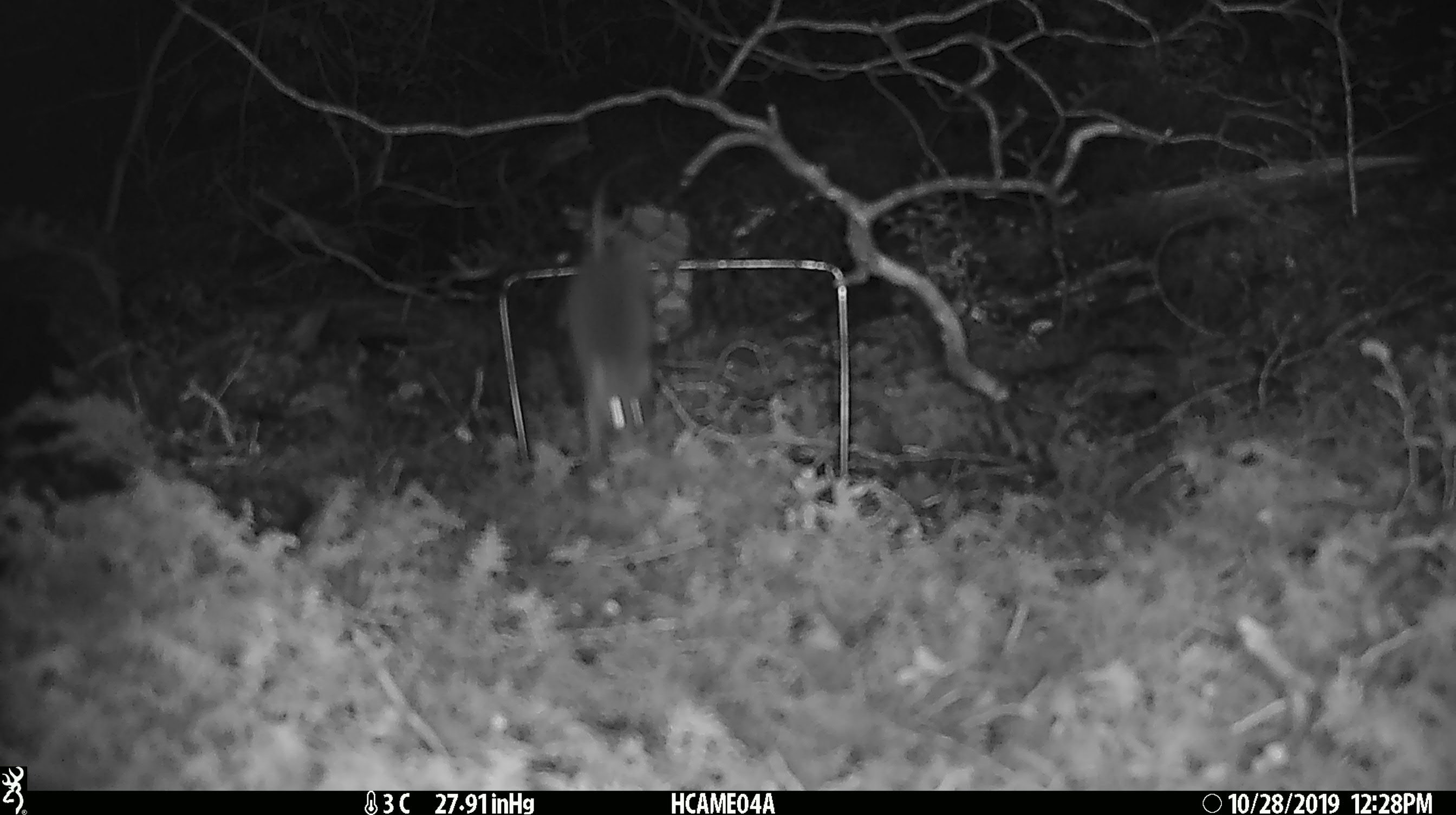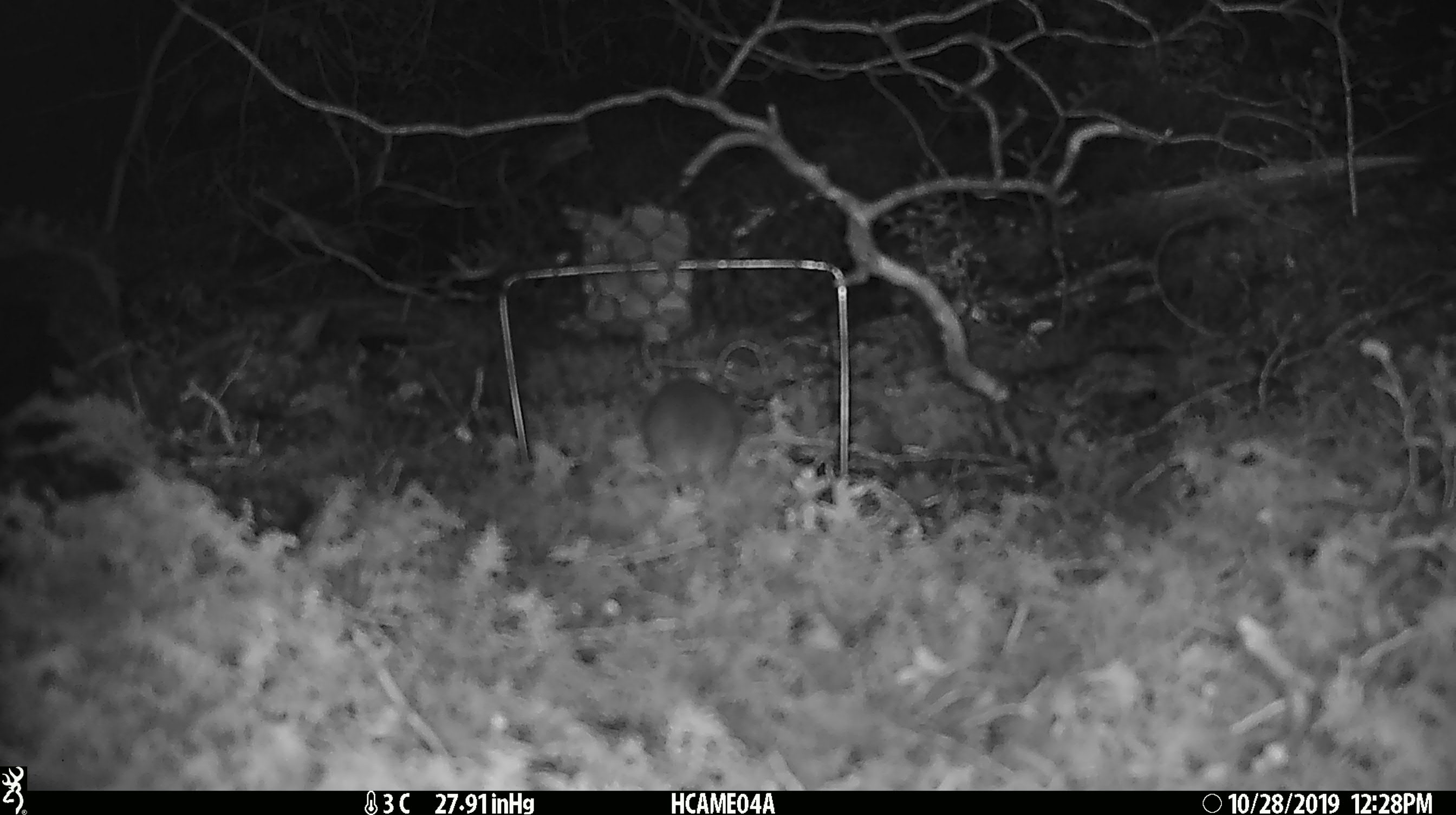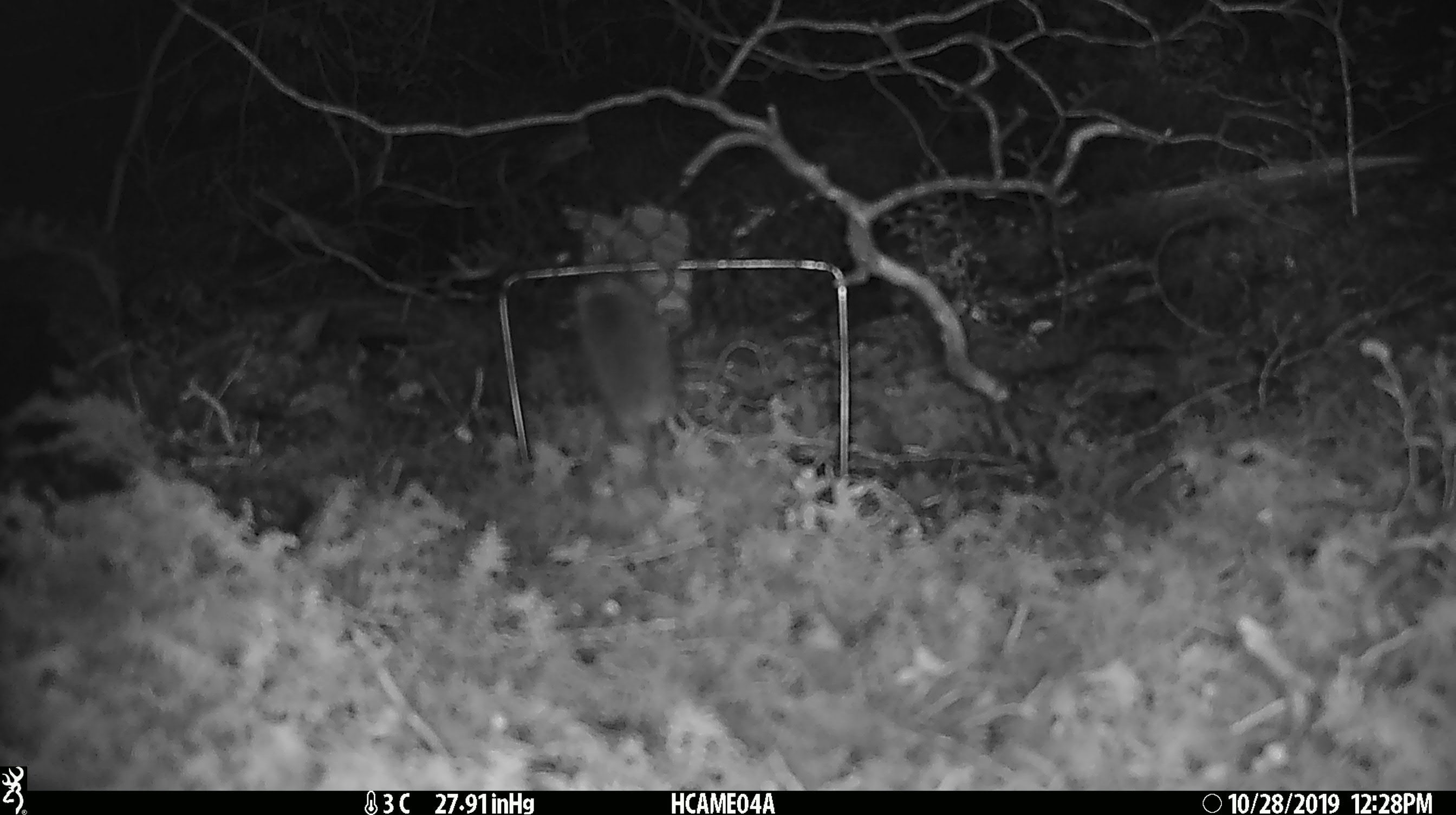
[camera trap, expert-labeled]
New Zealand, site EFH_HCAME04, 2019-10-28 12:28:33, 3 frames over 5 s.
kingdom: Animalia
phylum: Chordata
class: Mammalia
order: Rodentia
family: Muridae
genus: Mus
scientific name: Mus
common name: mouse